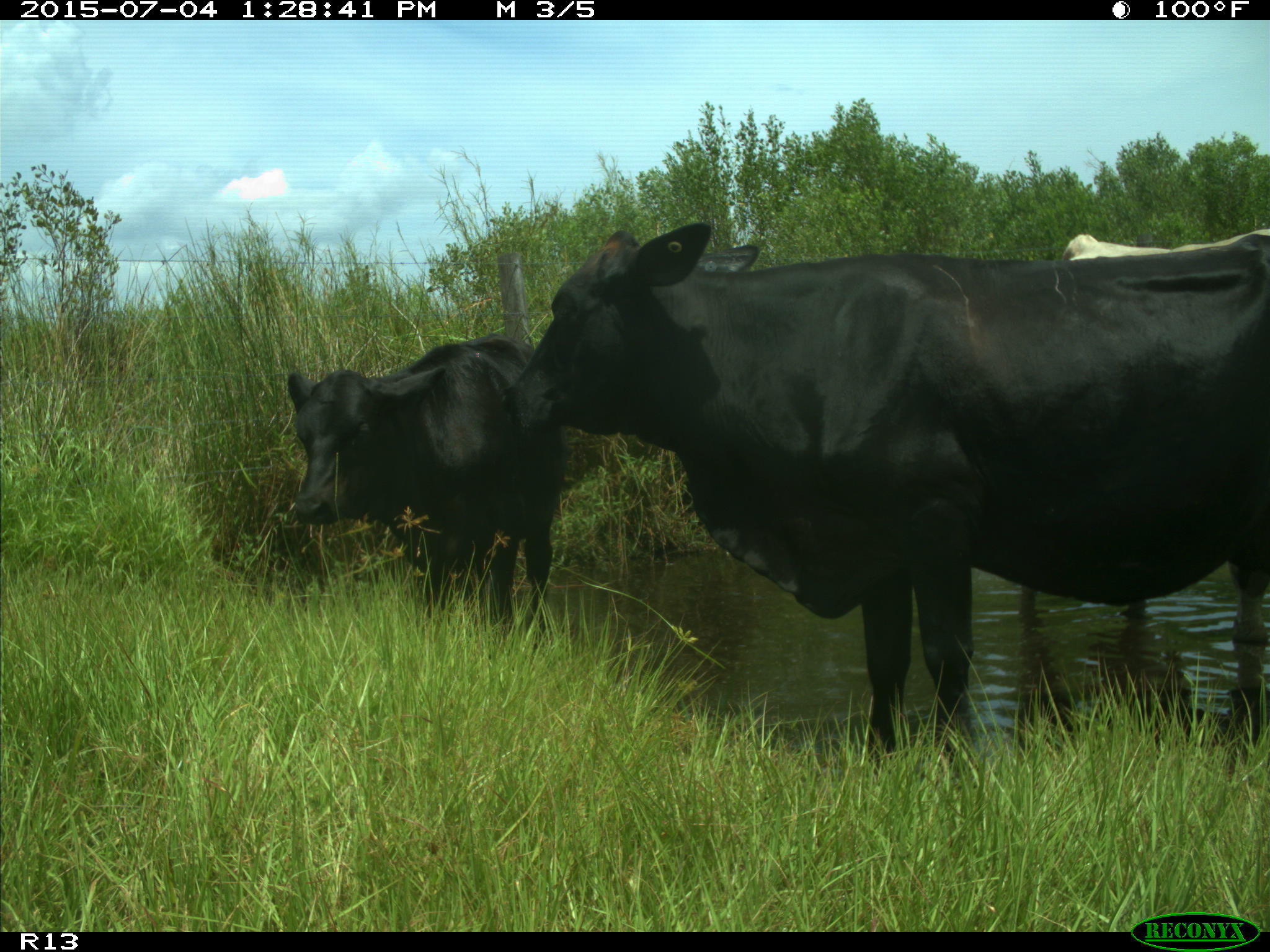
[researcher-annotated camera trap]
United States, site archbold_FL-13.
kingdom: Animalia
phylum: Chordata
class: Mammalia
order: Artiodactyla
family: Bovidae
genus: Bos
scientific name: Bos taurus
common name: domestic cow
Bos taurus (domestic cow).